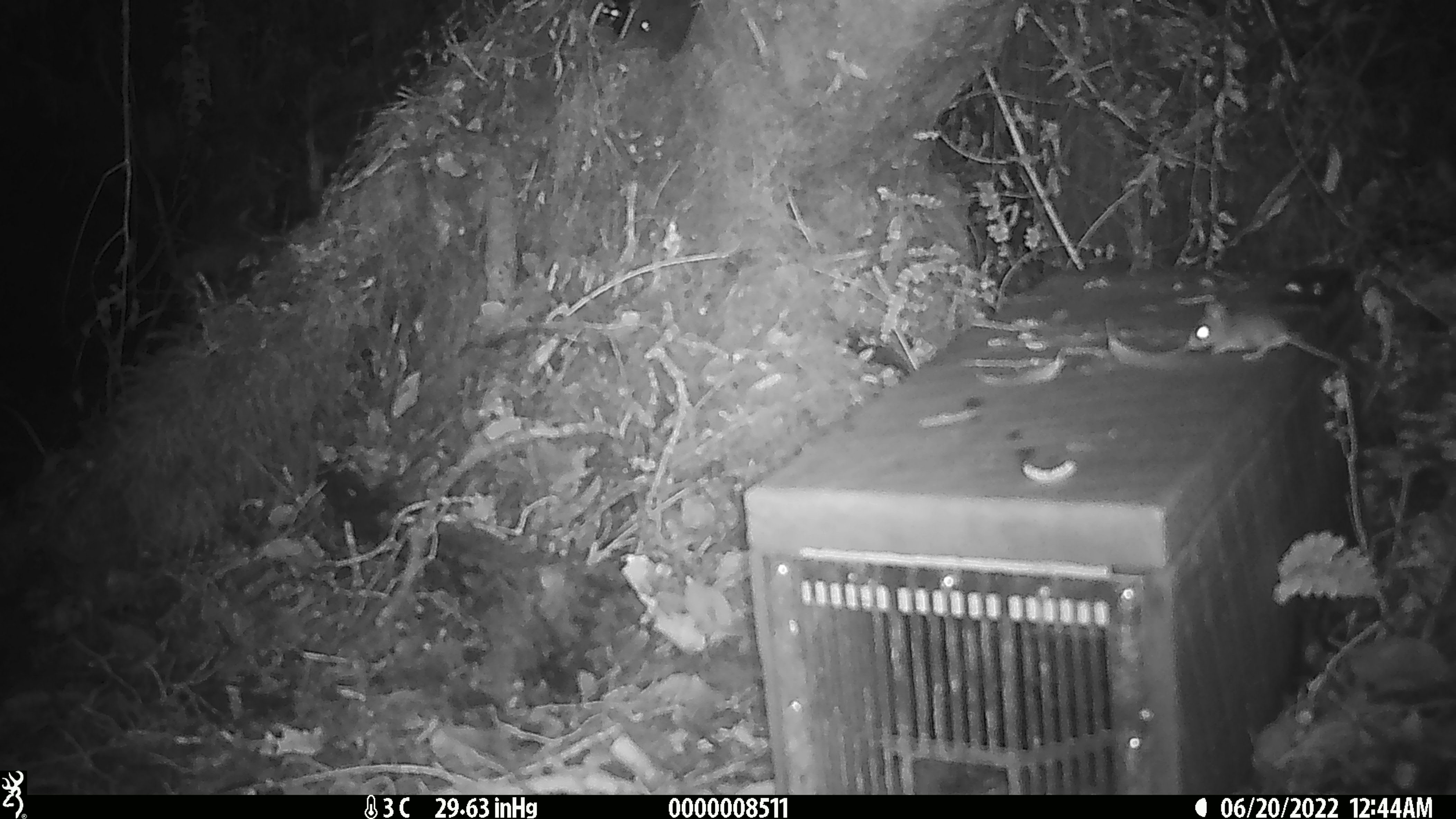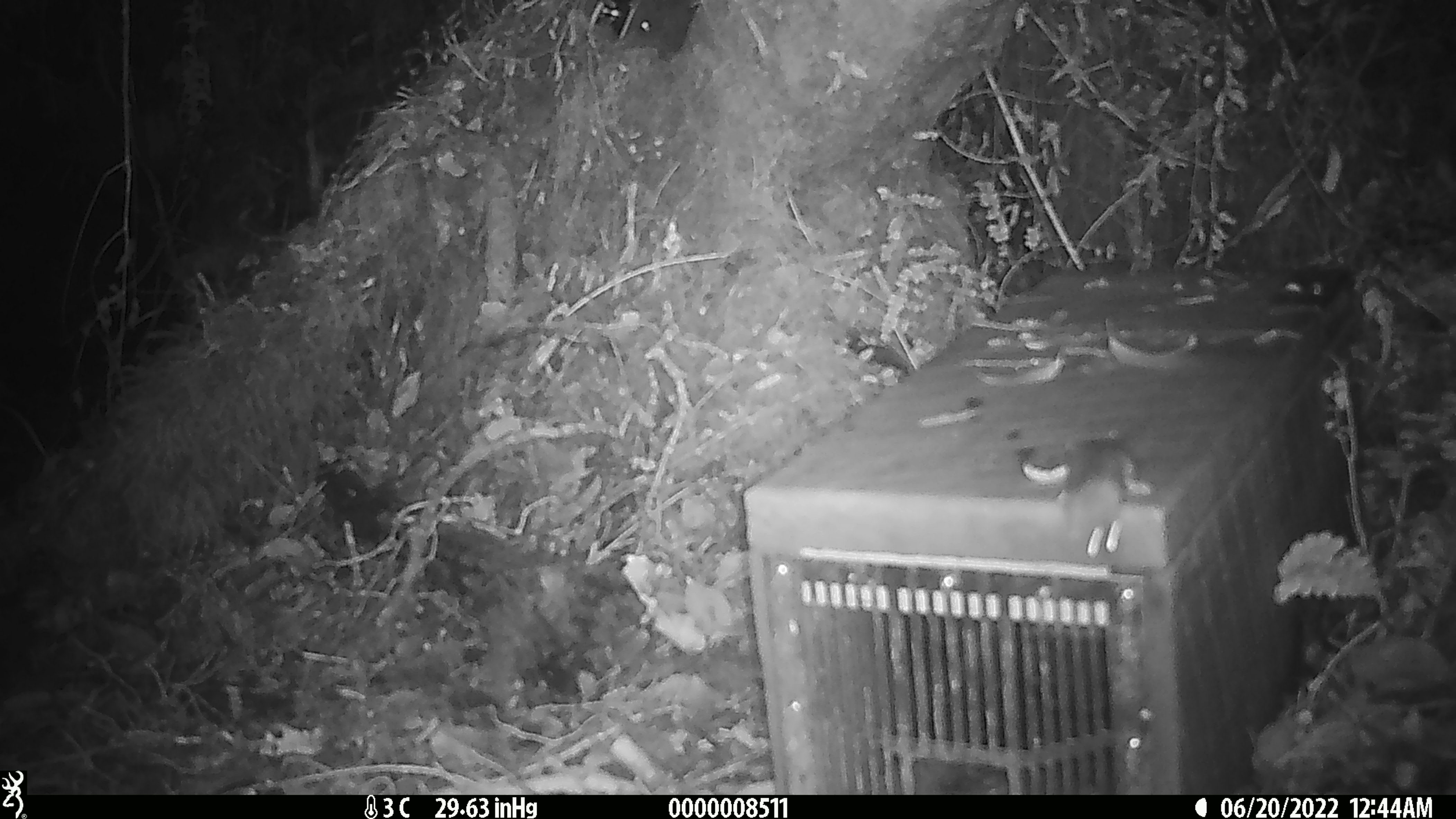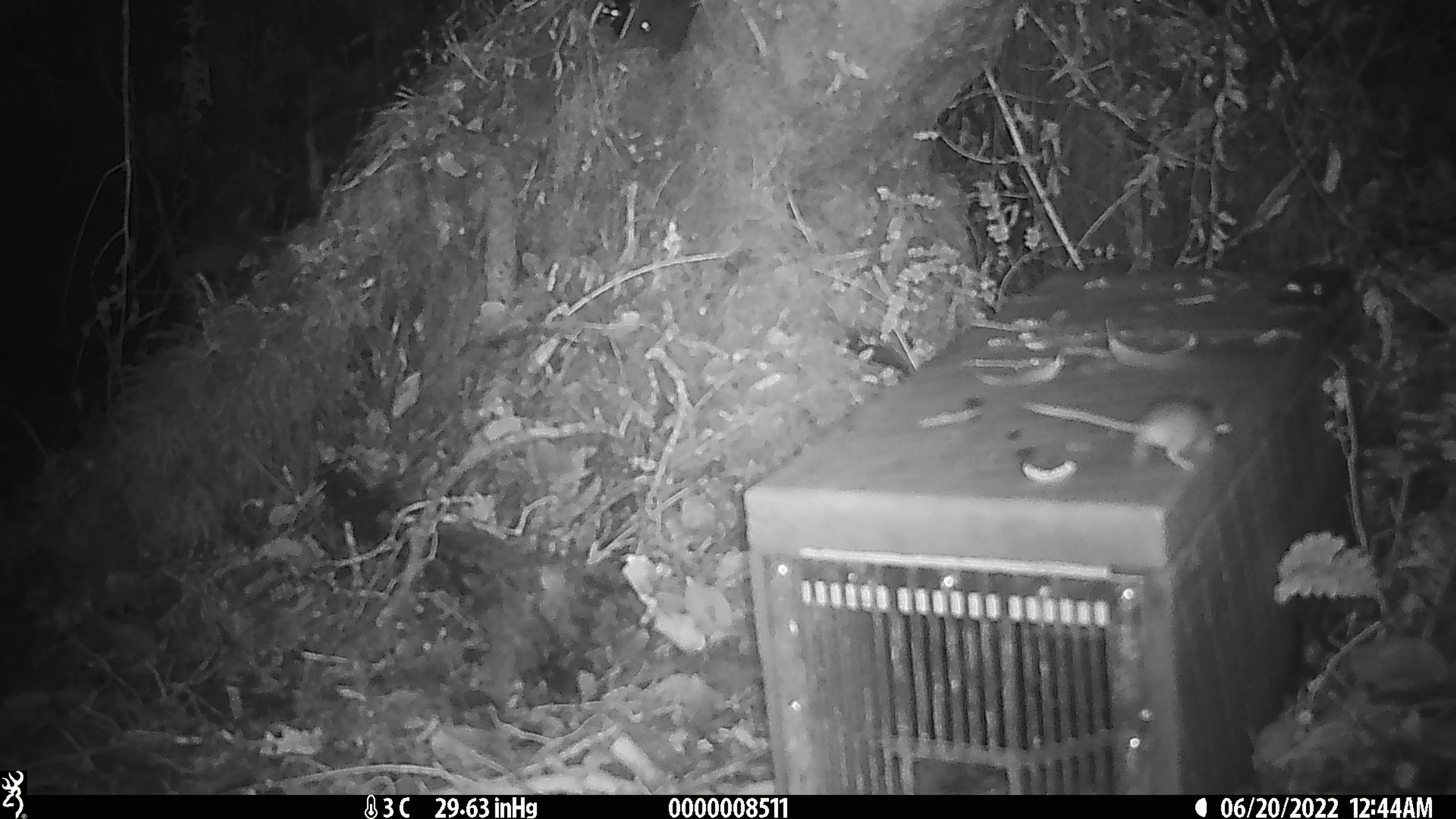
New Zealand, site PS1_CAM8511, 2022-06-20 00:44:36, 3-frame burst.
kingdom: Animalia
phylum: Chordata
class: Mammalia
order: Rodentia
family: Muridae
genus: Mus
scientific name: Mus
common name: mouse